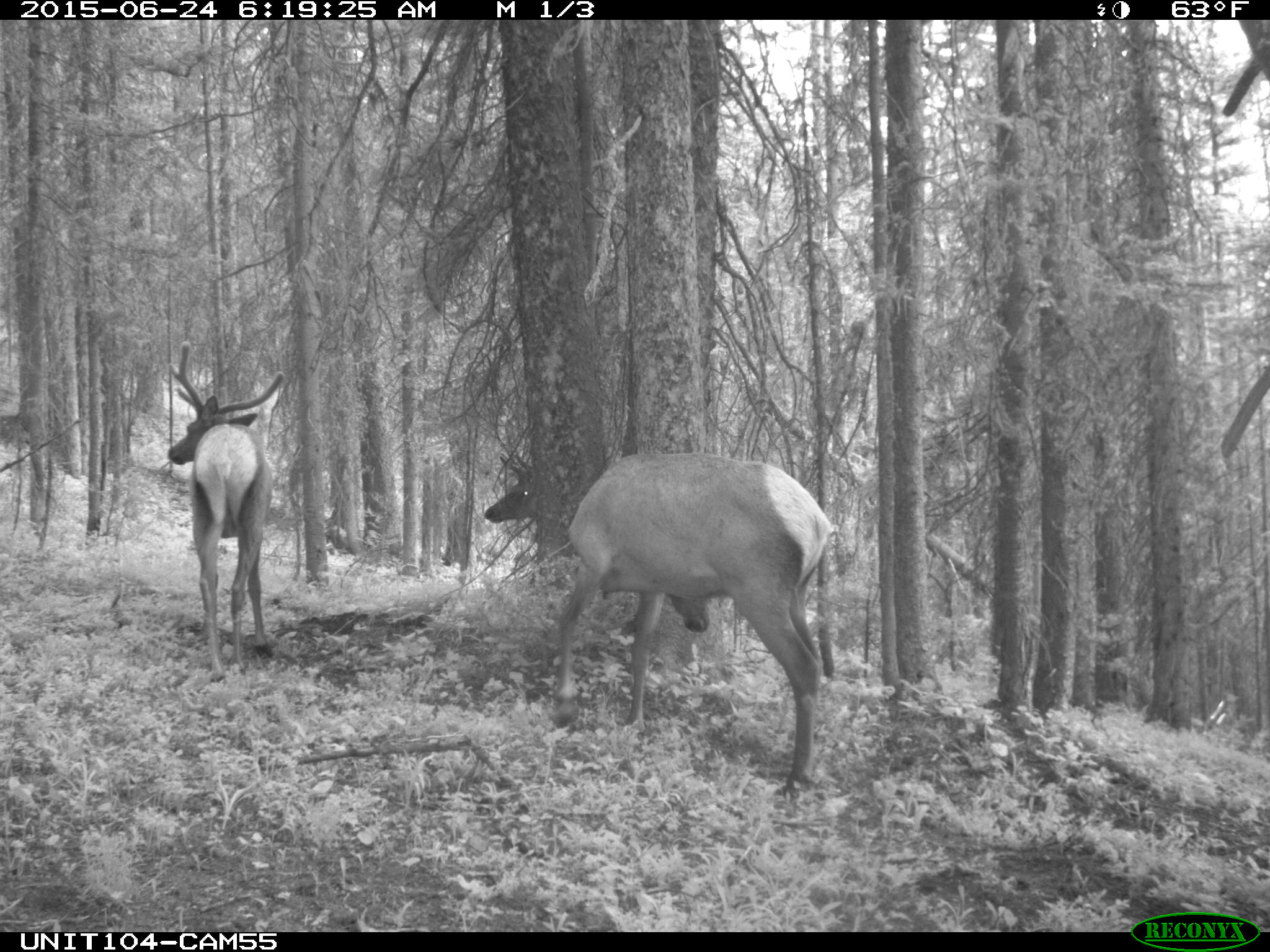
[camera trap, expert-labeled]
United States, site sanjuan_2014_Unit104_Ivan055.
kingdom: Animalia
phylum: Chordata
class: Mammalia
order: Artiodactyla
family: Cervidae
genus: Cervus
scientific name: Cervus elaphus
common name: red deer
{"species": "Cervus elaphus (red deer)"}